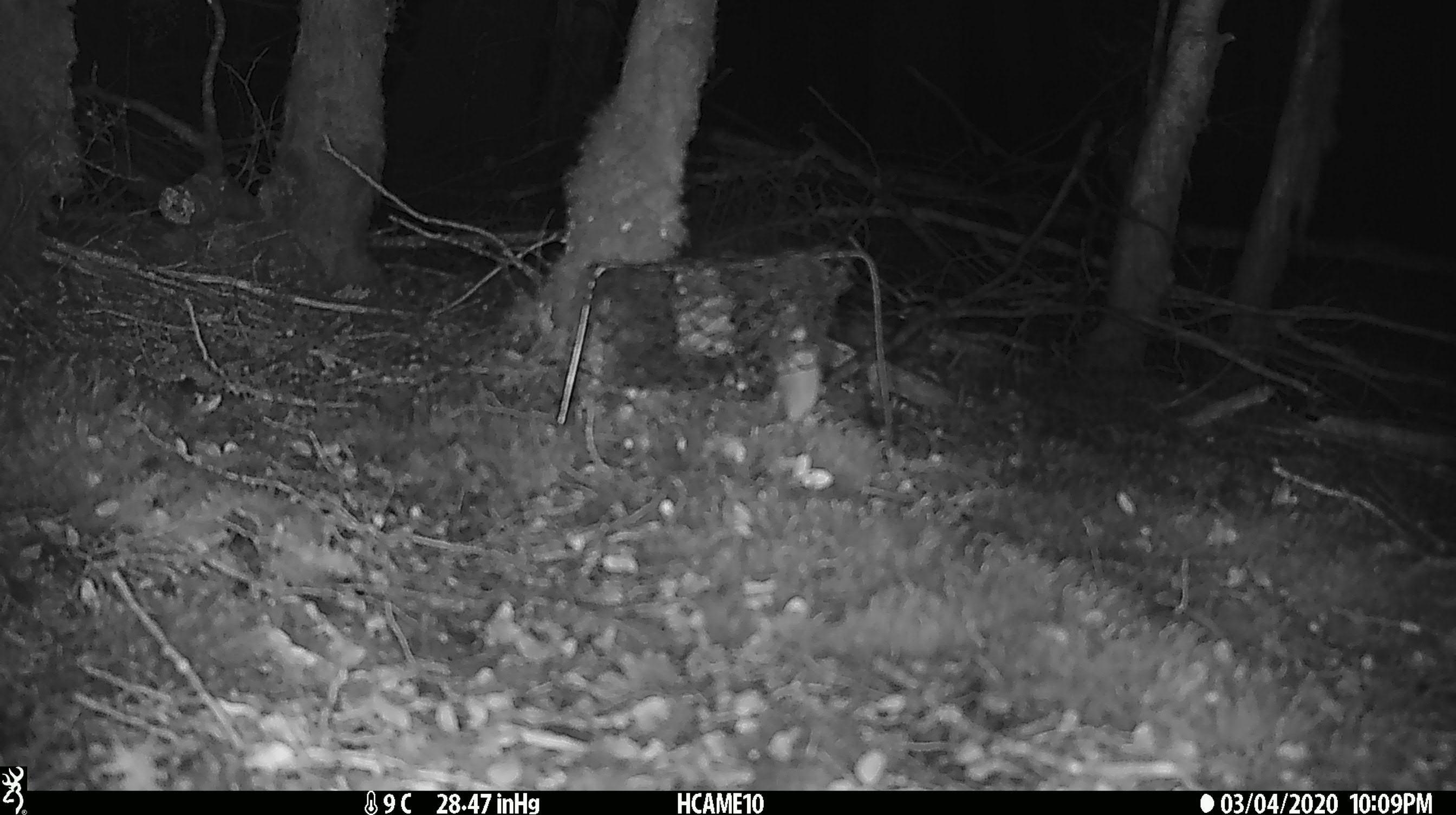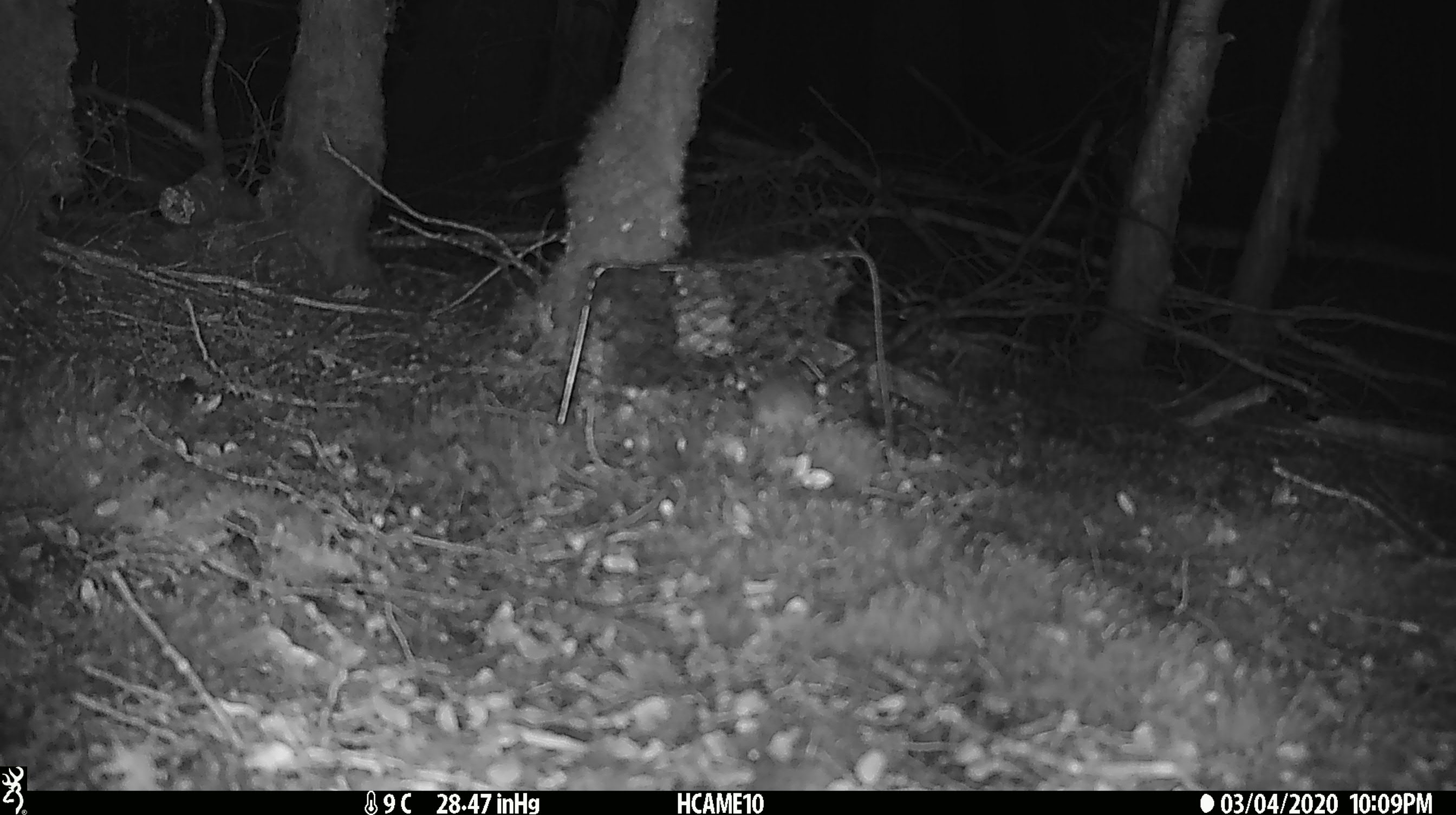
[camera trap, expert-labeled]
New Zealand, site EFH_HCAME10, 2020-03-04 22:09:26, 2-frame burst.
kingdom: Animalia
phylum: Chordata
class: Mammalia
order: Rodentia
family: Muridae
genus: Mus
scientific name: Mus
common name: mouse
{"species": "mouse (Mus)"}